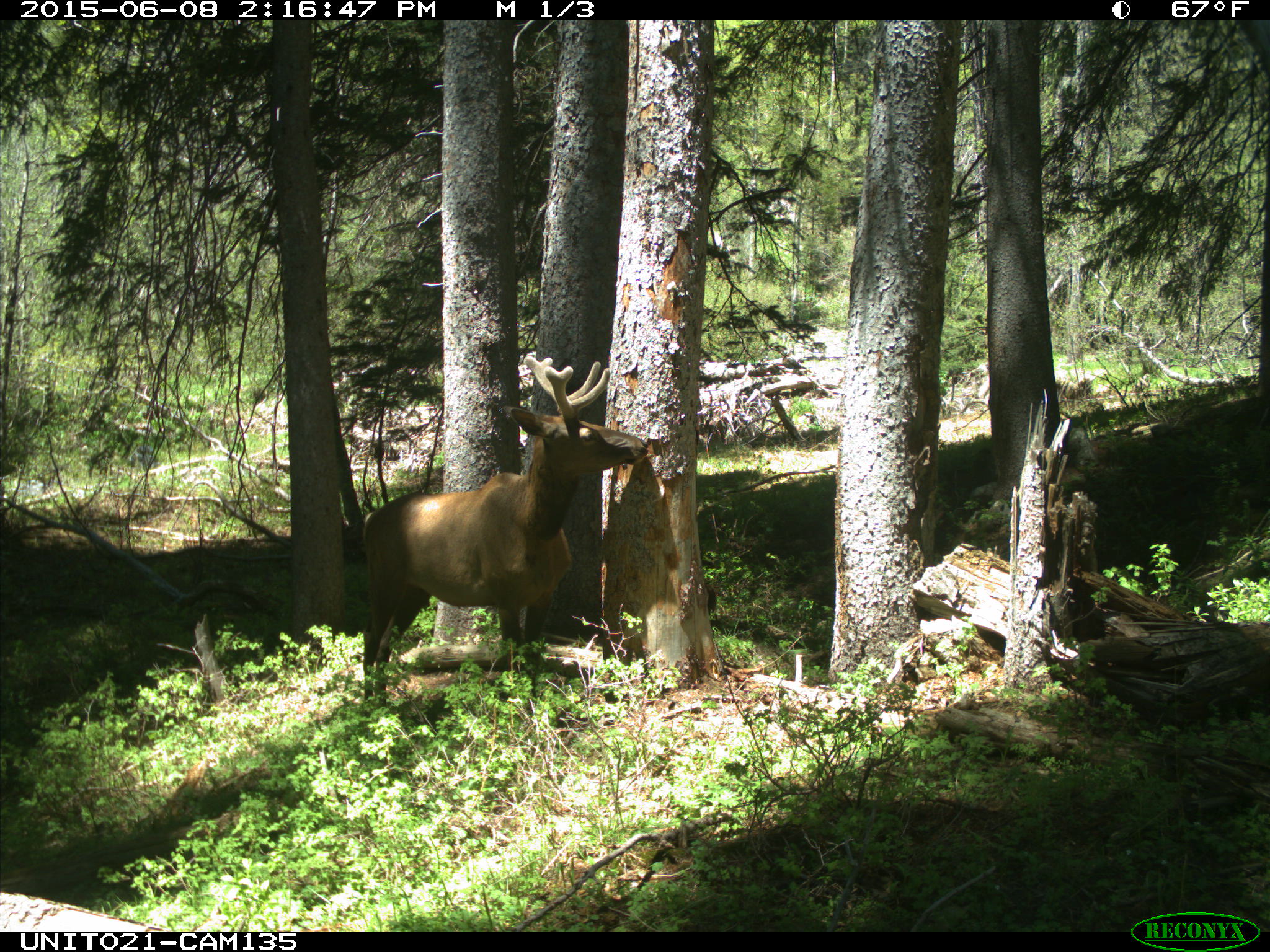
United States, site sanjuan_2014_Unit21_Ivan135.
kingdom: Animalia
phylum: Chordata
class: Mammalia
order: Artiodactyla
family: Cervidae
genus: Cervus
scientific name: Cervus elaphus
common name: red deer